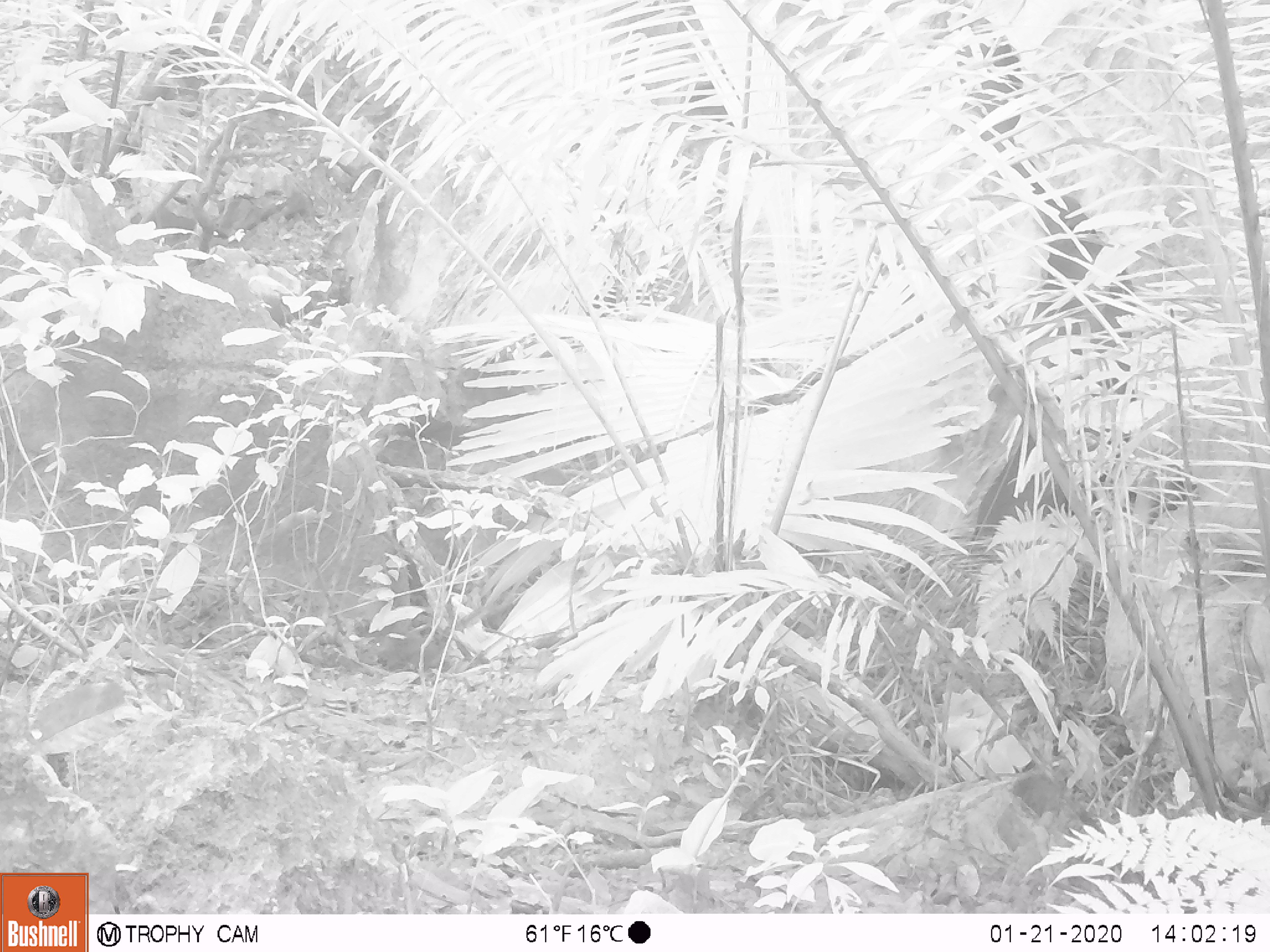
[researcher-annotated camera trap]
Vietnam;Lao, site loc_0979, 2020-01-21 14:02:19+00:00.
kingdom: Animalia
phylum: Chordata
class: Mammalia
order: Rodentia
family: Sciuridae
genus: Dremomys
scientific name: Dremomys rufigenis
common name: red-cheeked squirrel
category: red cheeked squirrel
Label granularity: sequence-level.